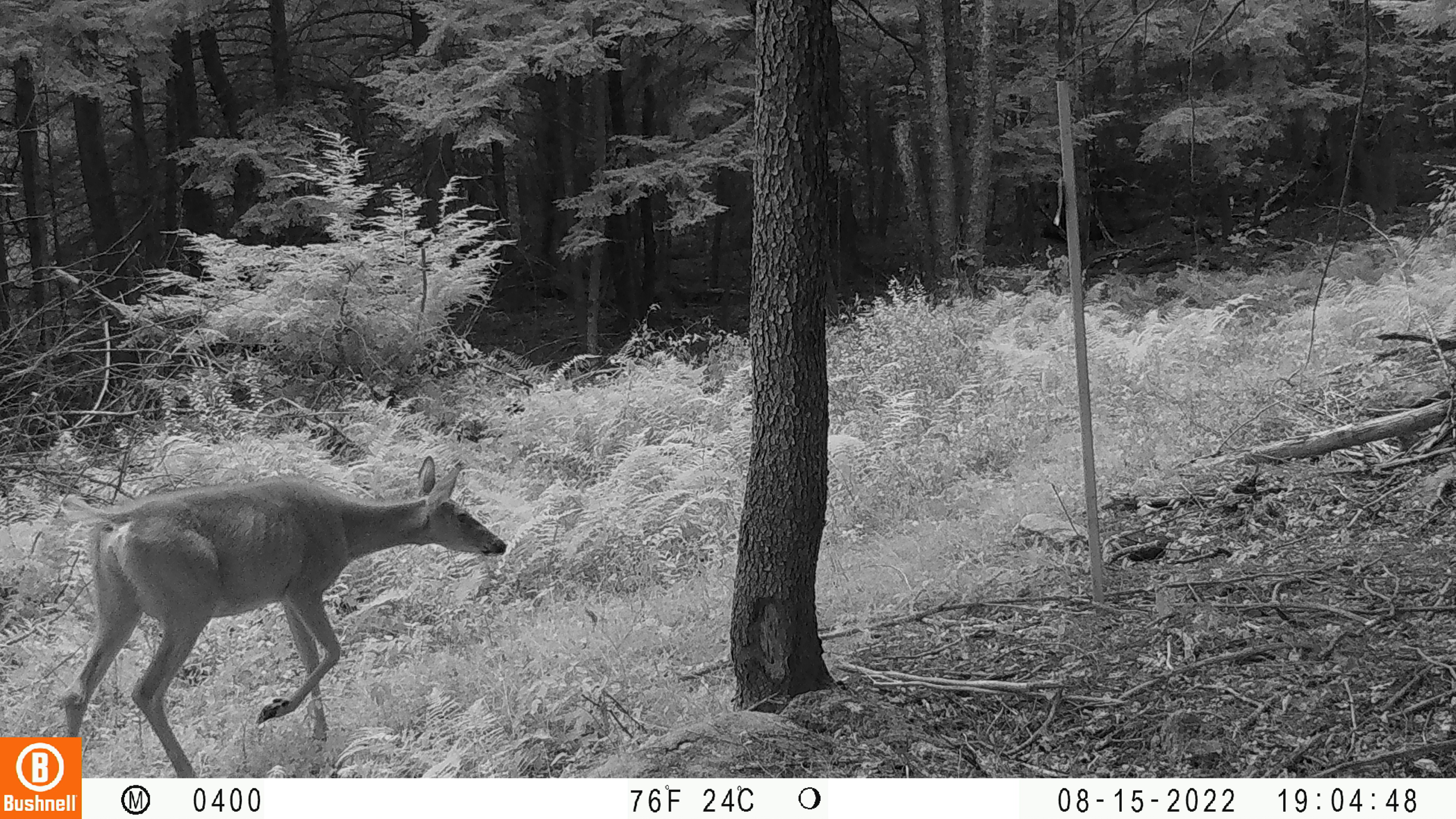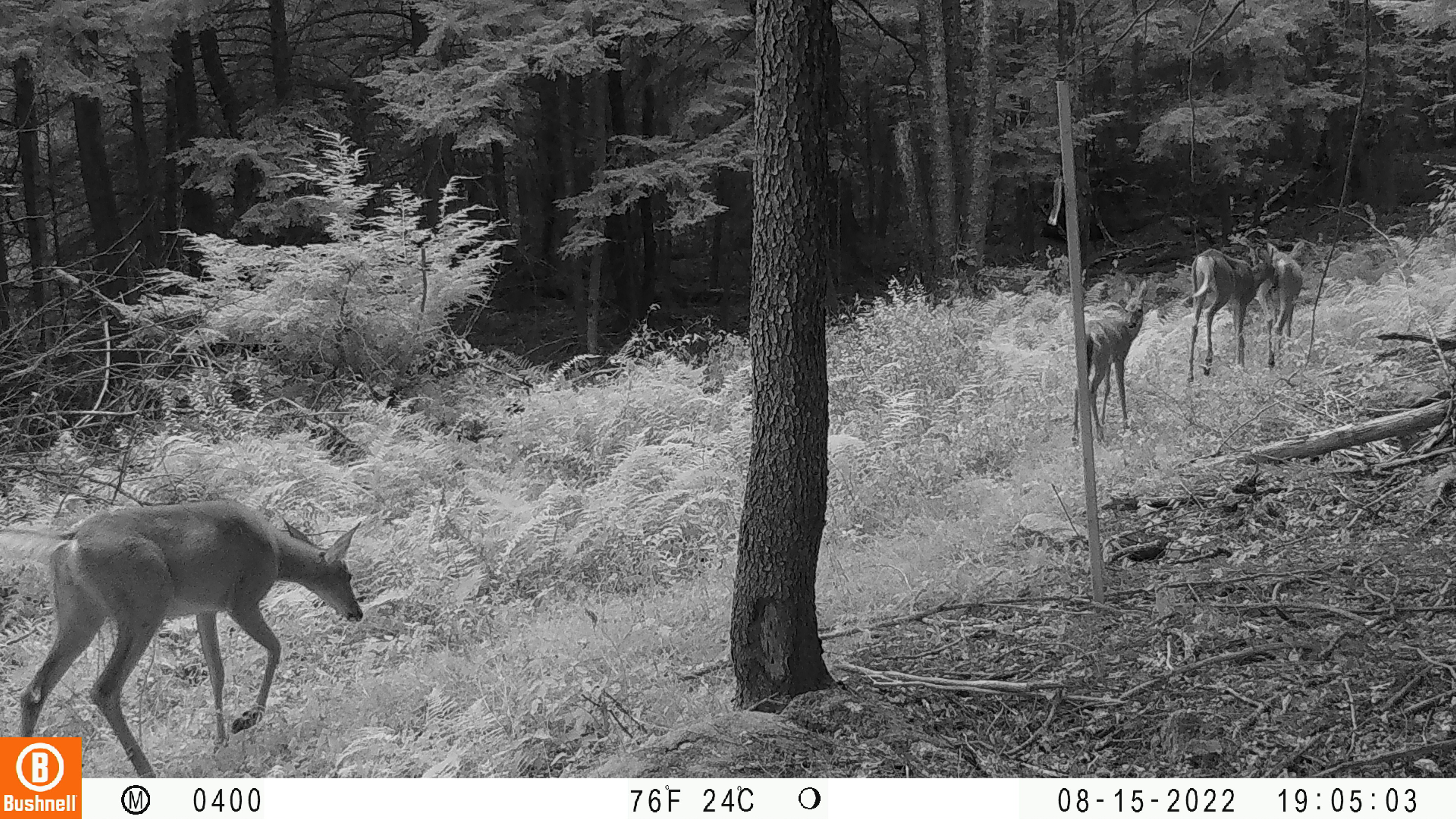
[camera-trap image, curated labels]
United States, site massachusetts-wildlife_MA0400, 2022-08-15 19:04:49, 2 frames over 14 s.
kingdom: Animalia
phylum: Chordata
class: Mammalia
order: Artiodactyla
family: Cervidae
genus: Odocoileus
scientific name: Odocoileus virginianus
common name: white-tailed deer